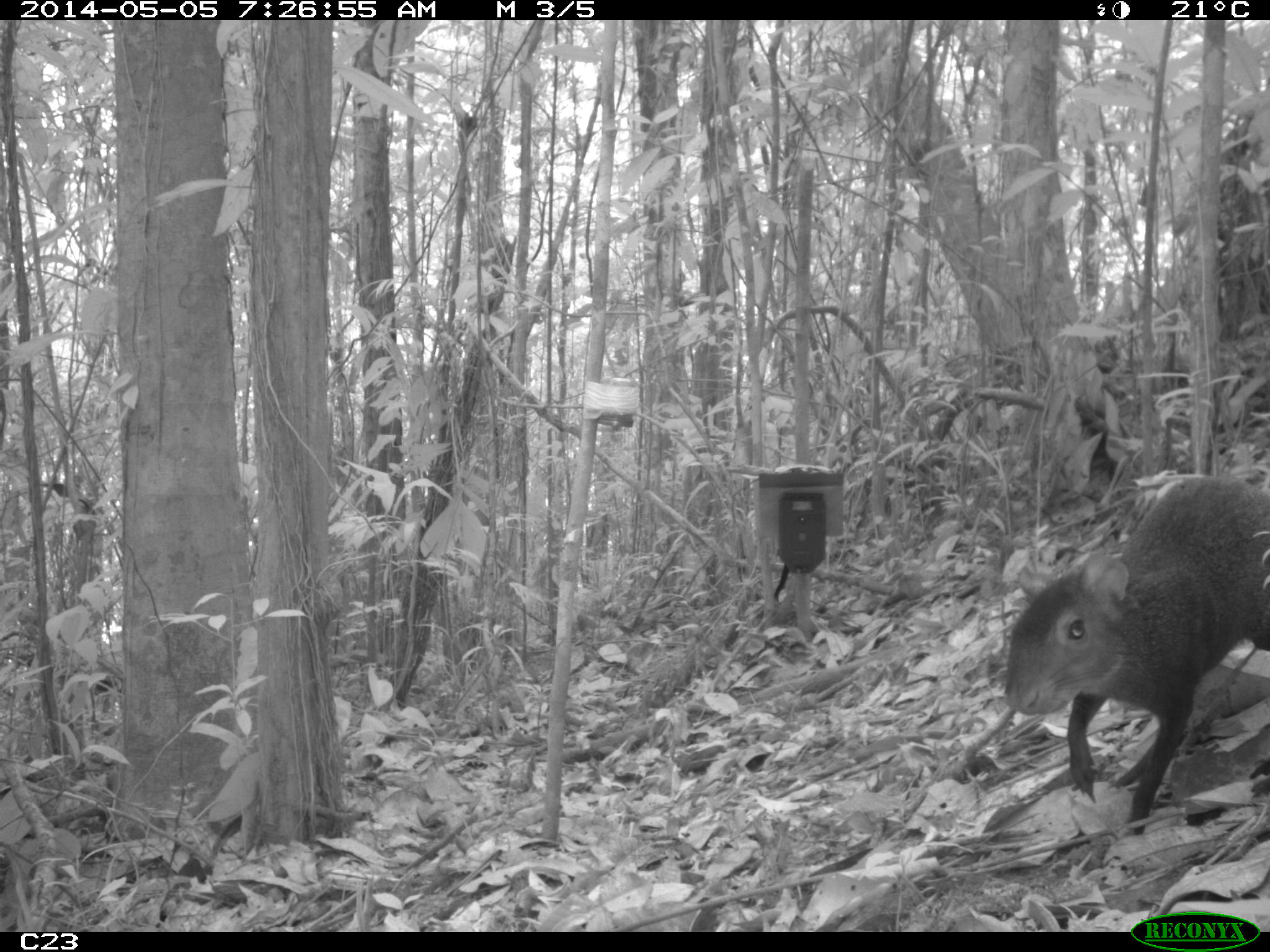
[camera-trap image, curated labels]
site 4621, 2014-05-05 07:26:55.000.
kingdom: Animalia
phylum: Chordata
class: Mammalia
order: Rodentia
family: Dasyproctidae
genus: Dasyprocta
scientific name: Dasyprocta leporina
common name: red-rumped agouti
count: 1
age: adult